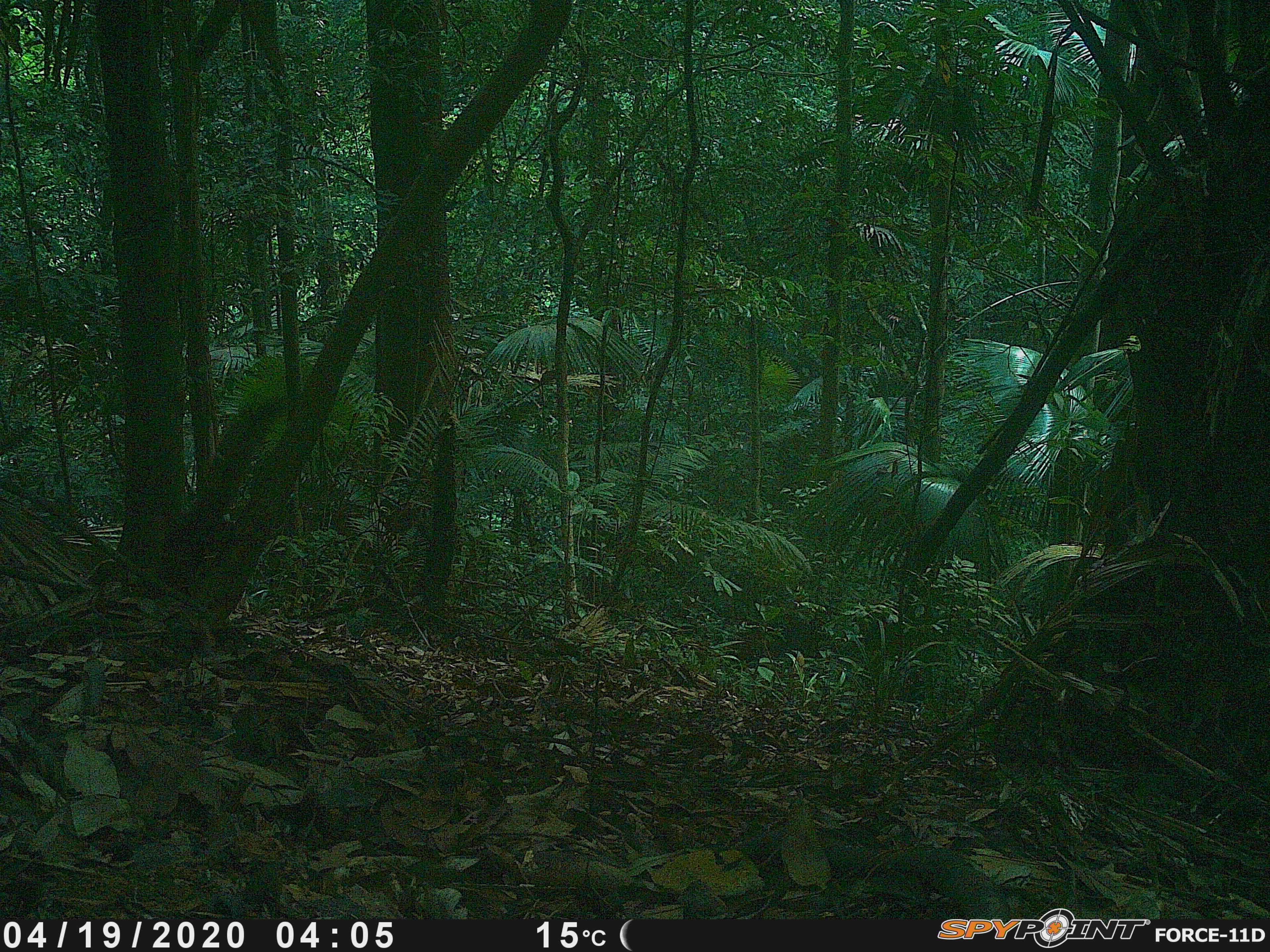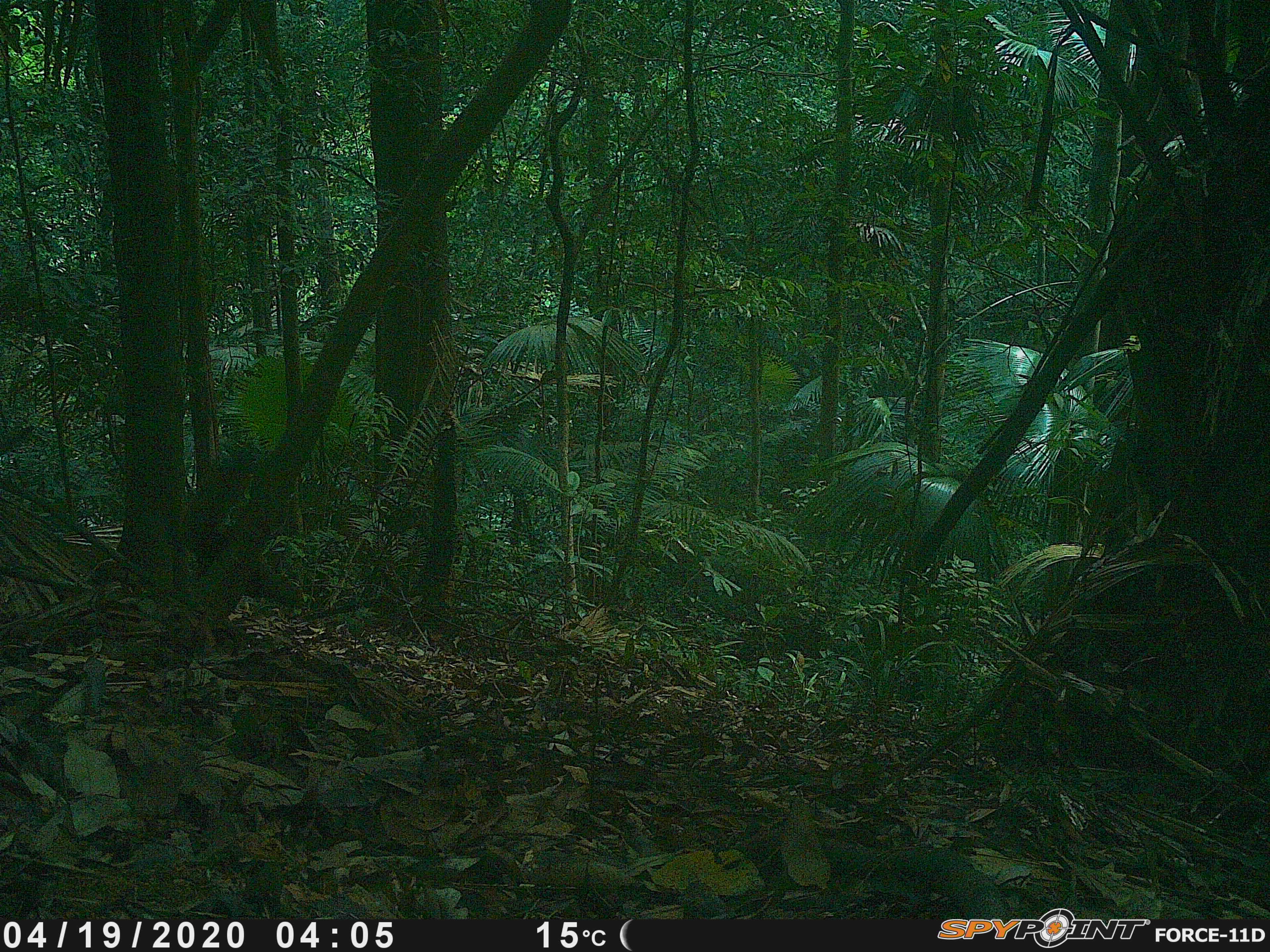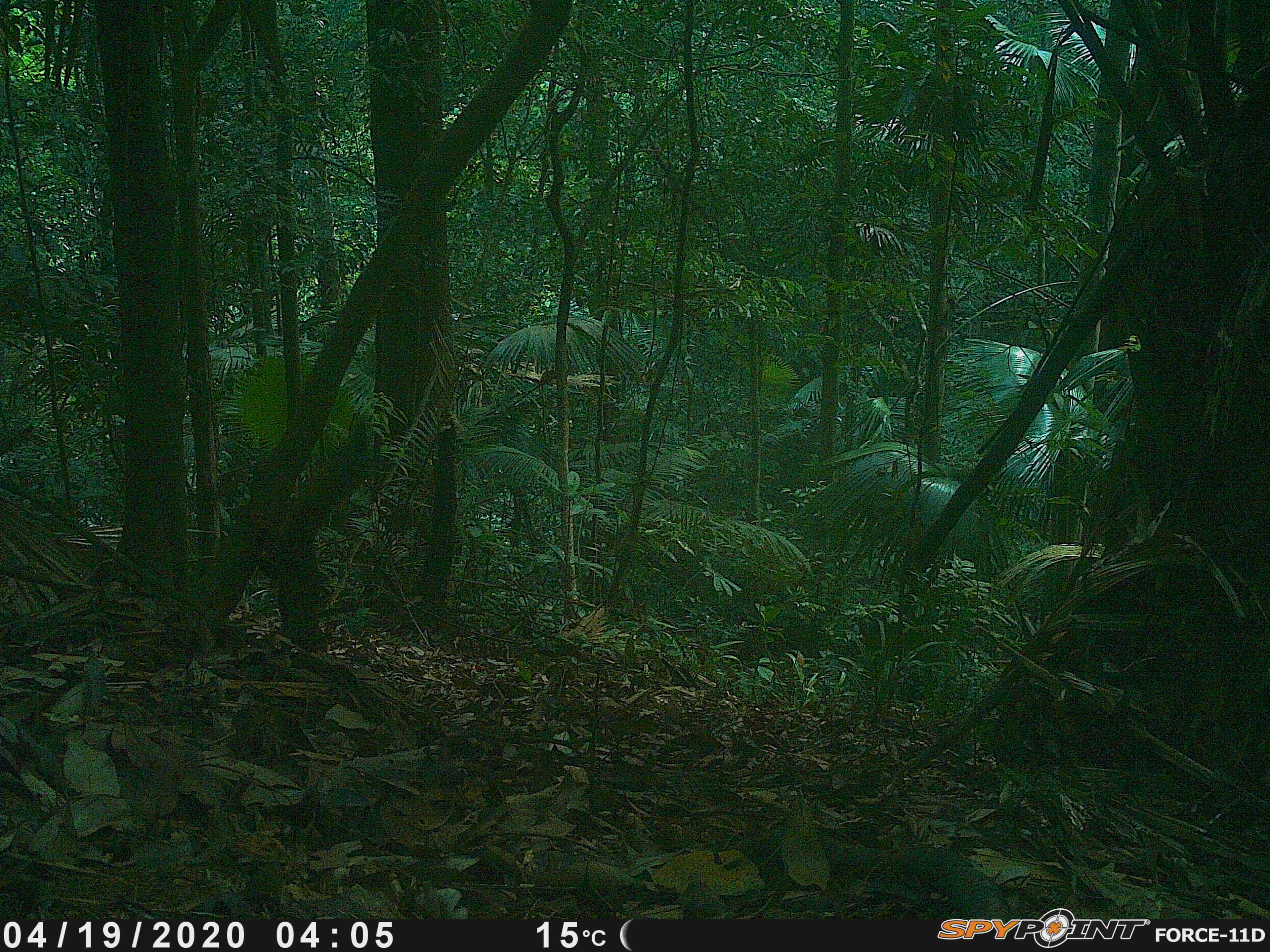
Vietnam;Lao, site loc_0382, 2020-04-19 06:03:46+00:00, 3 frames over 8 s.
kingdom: Animalia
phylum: Chordata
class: Mammalia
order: Rodentia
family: Sciuridae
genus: Callosciurus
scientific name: Callosciurus erythraeus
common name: pallas's squirrel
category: pallass squirrel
Pallass squirrel (pallas's squirrel) (Callosciurus erythraeus). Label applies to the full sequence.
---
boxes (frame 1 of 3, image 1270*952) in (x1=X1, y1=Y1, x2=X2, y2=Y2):
pallass squirrel: (x1=146, y1=394, x2=286, y2=598)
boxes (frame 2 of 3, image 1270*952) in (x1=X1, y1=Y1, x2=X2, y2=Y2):
pallass squirrel: (x1=179, y1=441, x2=303, y2=609)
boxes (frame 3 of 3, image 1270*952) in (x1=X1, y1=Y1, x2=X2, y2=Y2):
pallass squirrel: (x1=243, y1=416, x2=377, y2=653)